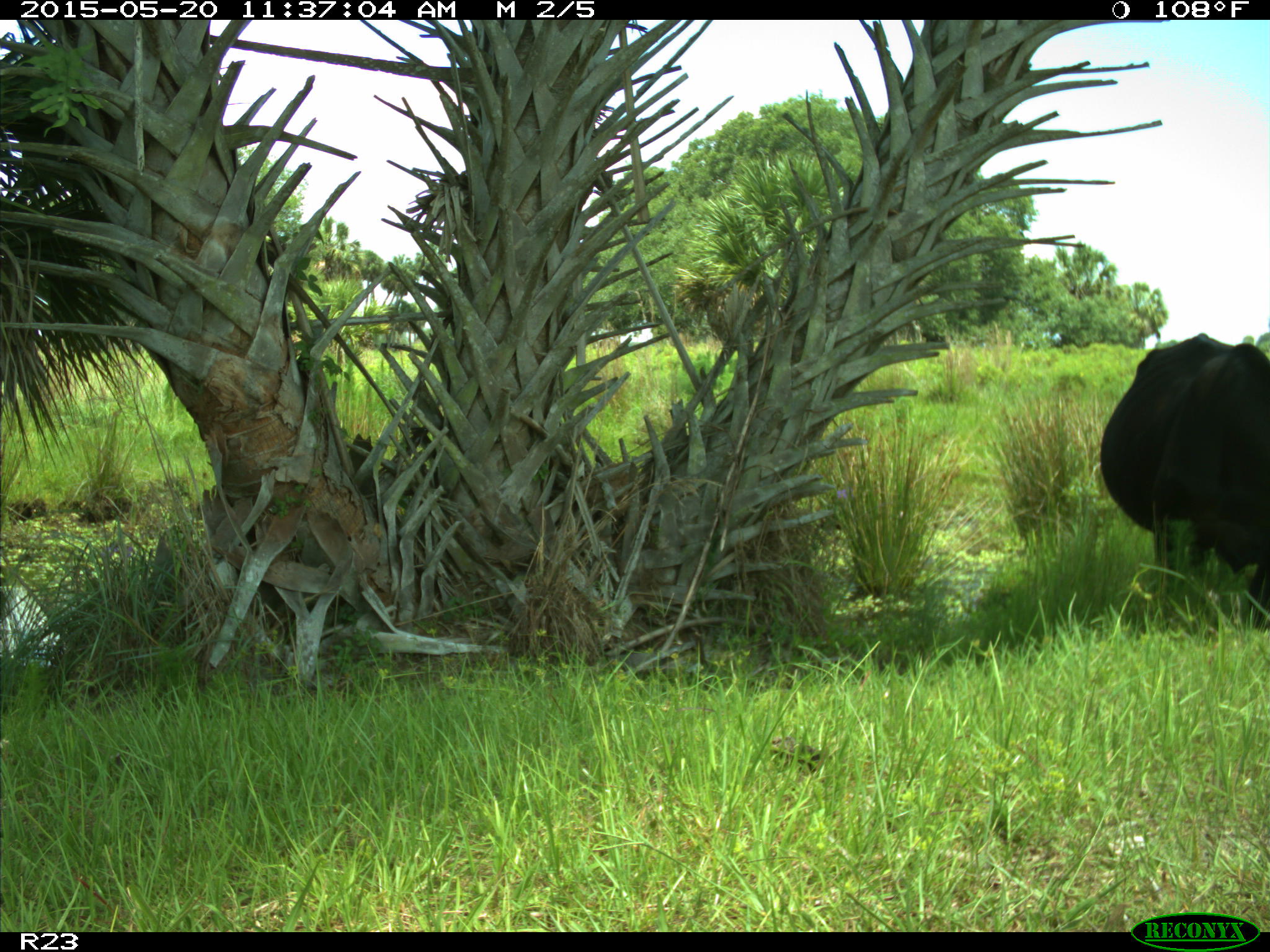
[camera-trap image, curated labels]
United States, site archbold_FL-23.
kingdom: Animalia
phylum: Chordata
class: Mammalia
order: Artiodactyla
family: Bovidae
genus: Bos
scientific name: Bos taurus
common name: domestic cow